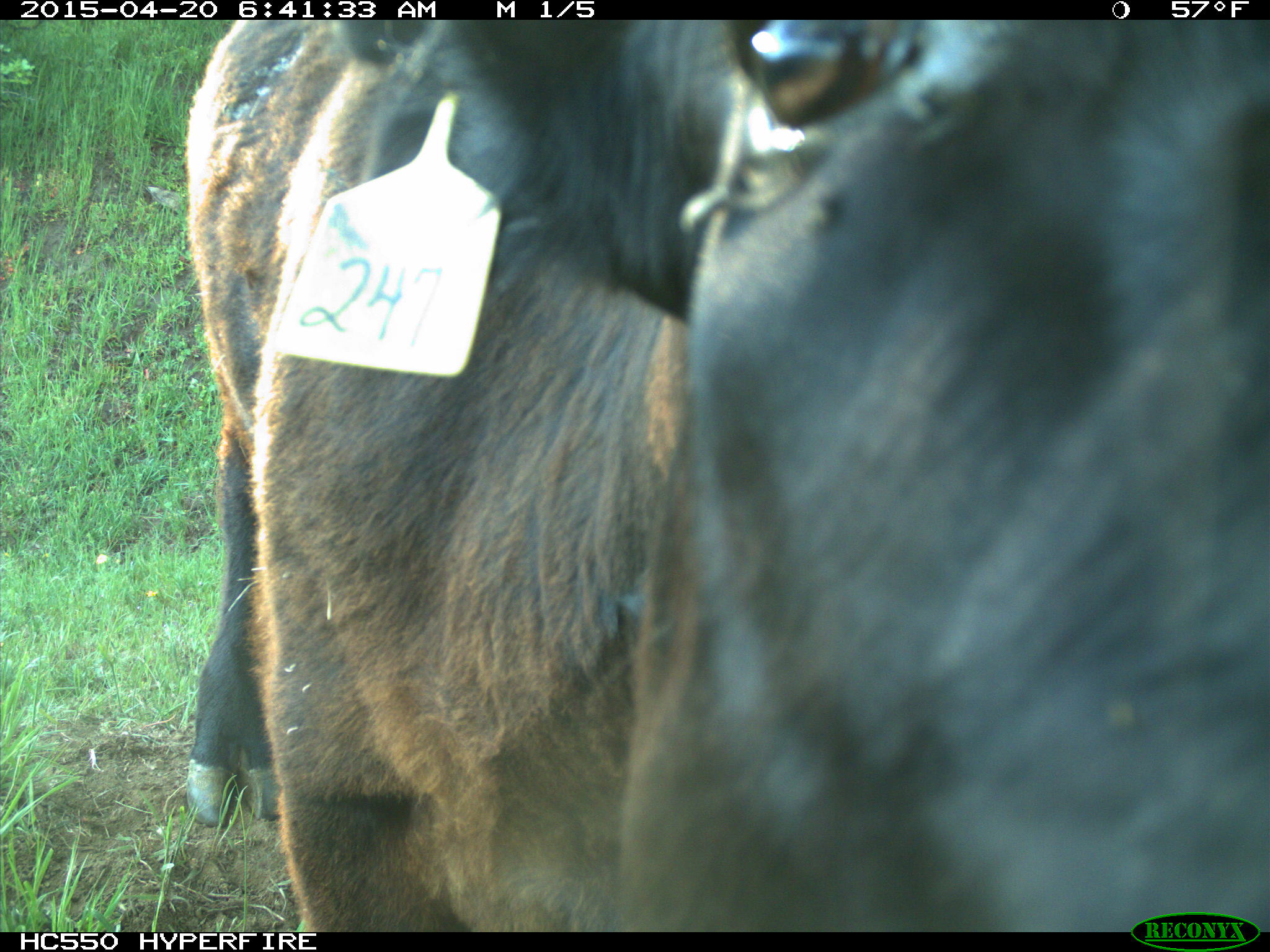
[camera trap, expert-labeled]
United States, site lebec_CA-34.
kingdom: Animalia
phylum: Chordata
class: Mammalia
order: Artiodactyla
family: Bovidae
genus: Bos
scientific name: Bos taurus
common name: domestic cow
Bos taurus (domestic cow).